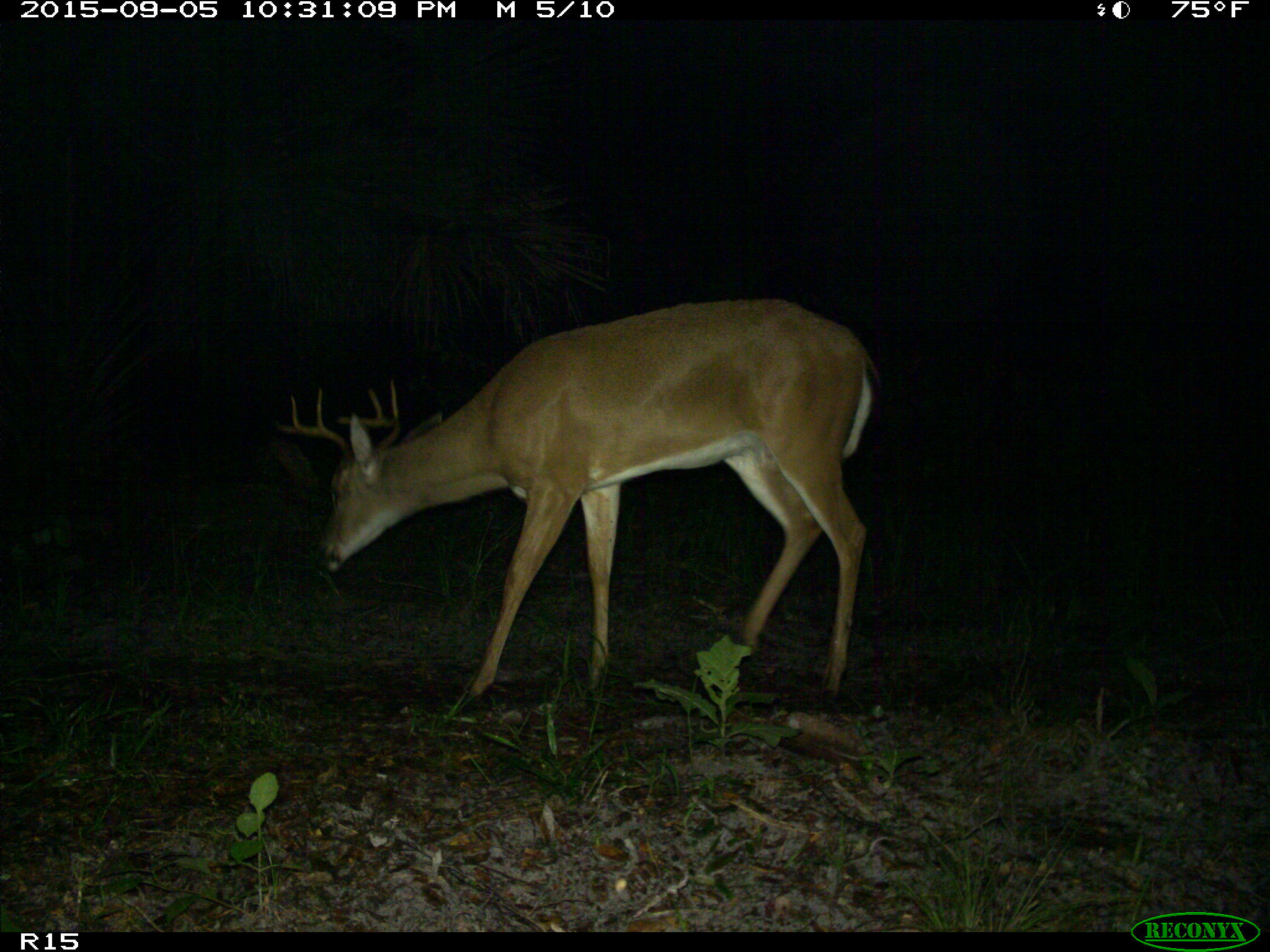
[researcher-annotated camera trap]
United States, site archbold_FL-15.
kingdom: Animalia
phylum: Chordata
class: Mammalia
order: Artiodactyla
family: Cervidae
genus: Odocoileus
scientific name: Odocoileus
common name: deer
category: unidentified deer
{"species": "unidentified deer (deer) (Odocoileus)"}